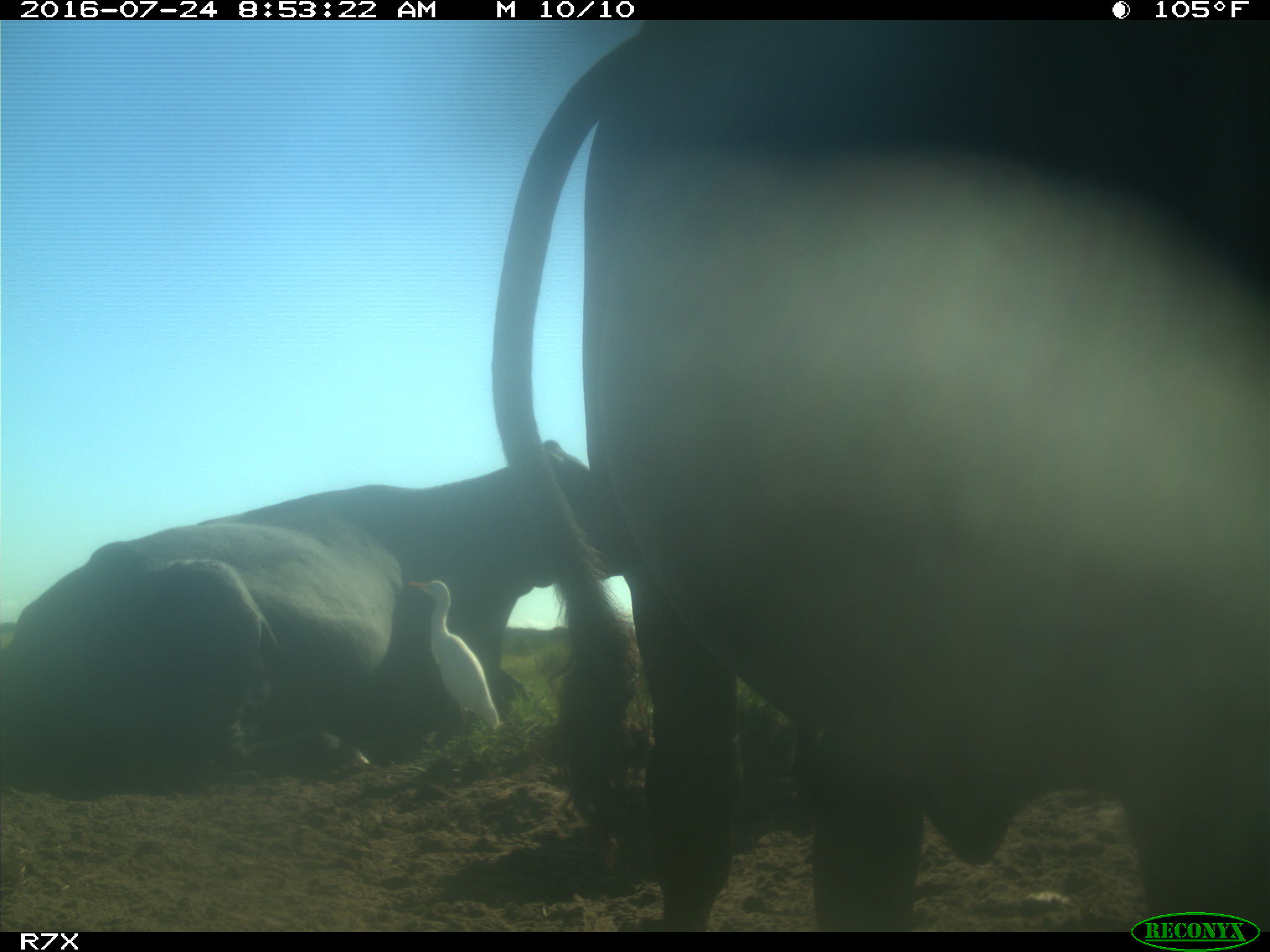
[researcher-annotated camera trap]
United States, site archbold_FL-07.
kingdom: Animalia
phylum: Chordata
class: Mammalia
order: Artiodactyla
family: Bovidae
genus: Bos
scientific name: Bos taurus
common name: domestic cow